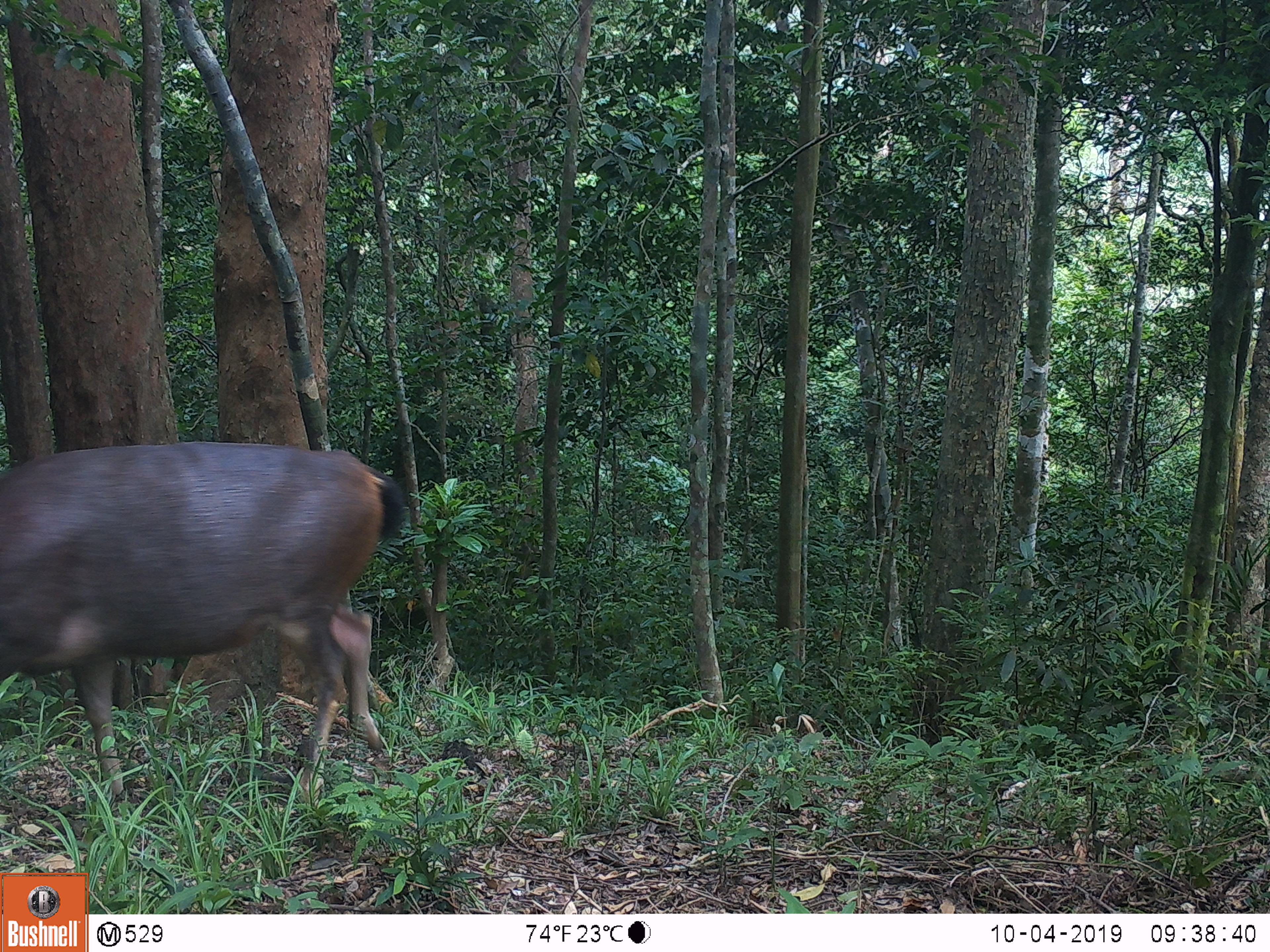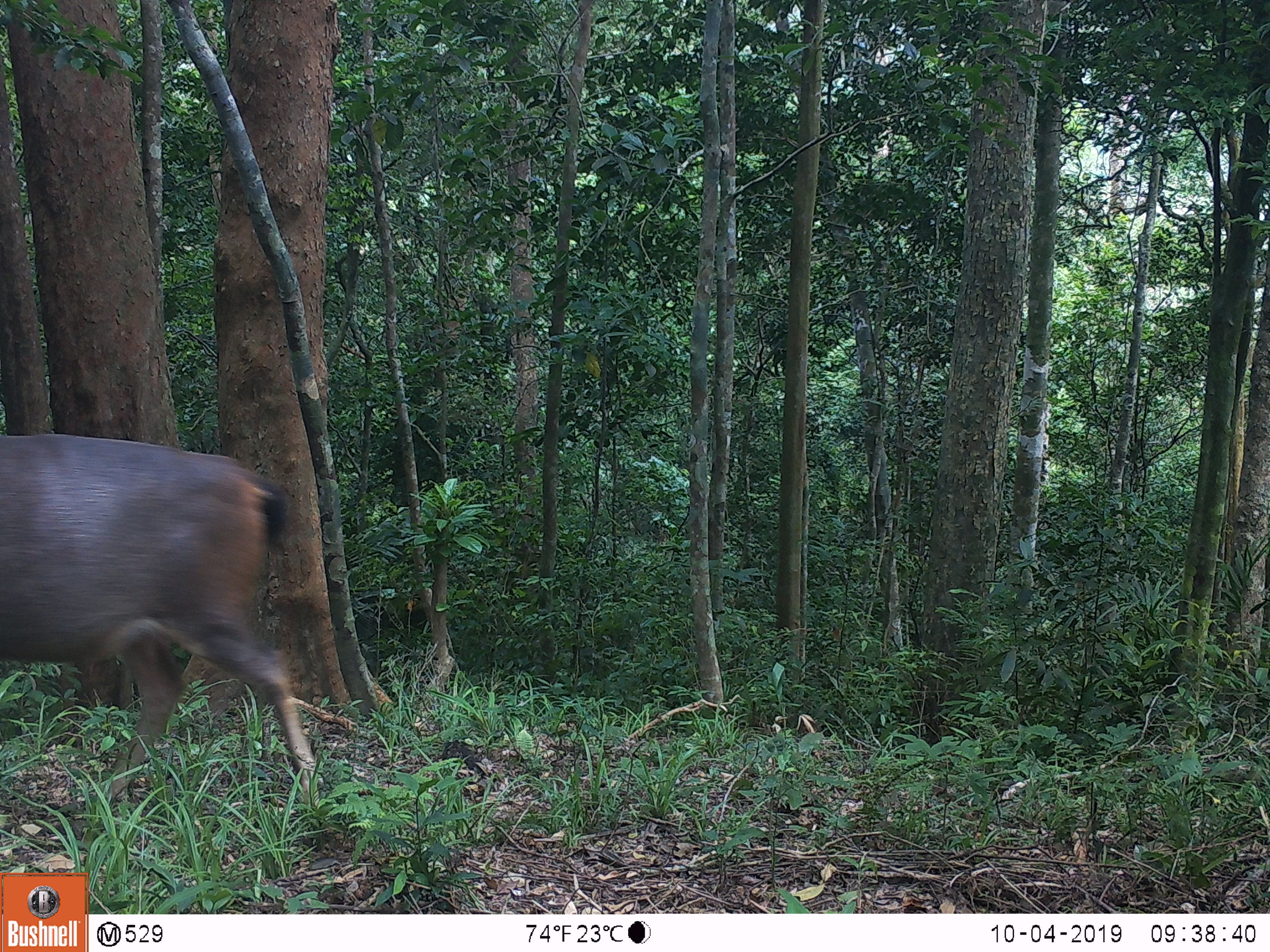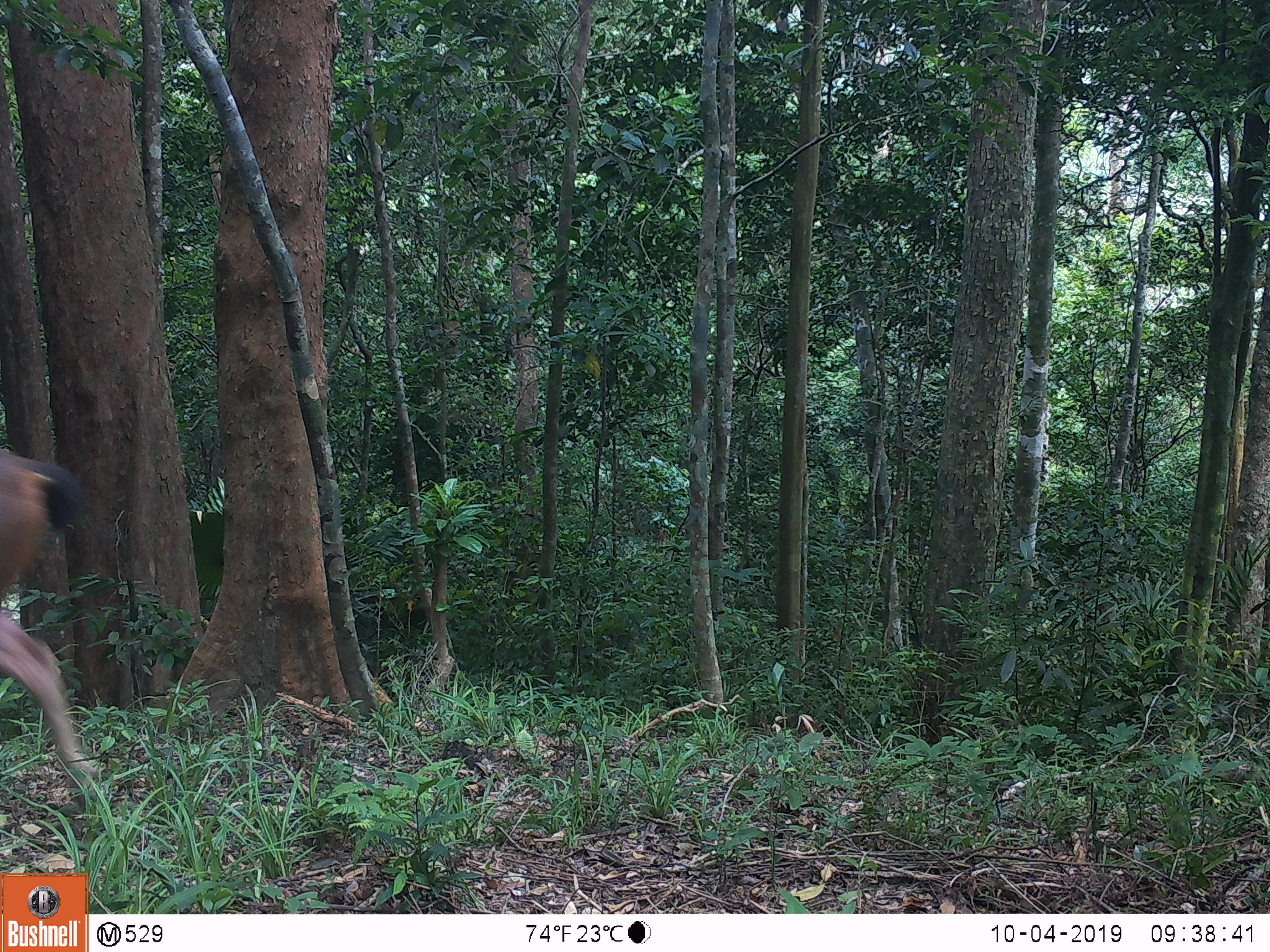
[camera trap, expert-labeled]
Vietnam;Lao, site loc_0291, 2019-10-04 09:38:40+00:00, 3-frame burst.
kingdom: Animalia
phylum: Chordata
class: Mammalia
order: Artiodactyla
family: Cervidae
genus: Rusa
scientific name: Rusa unicolor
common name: sambar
Sambar (Rusa unicolor). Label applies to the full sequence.